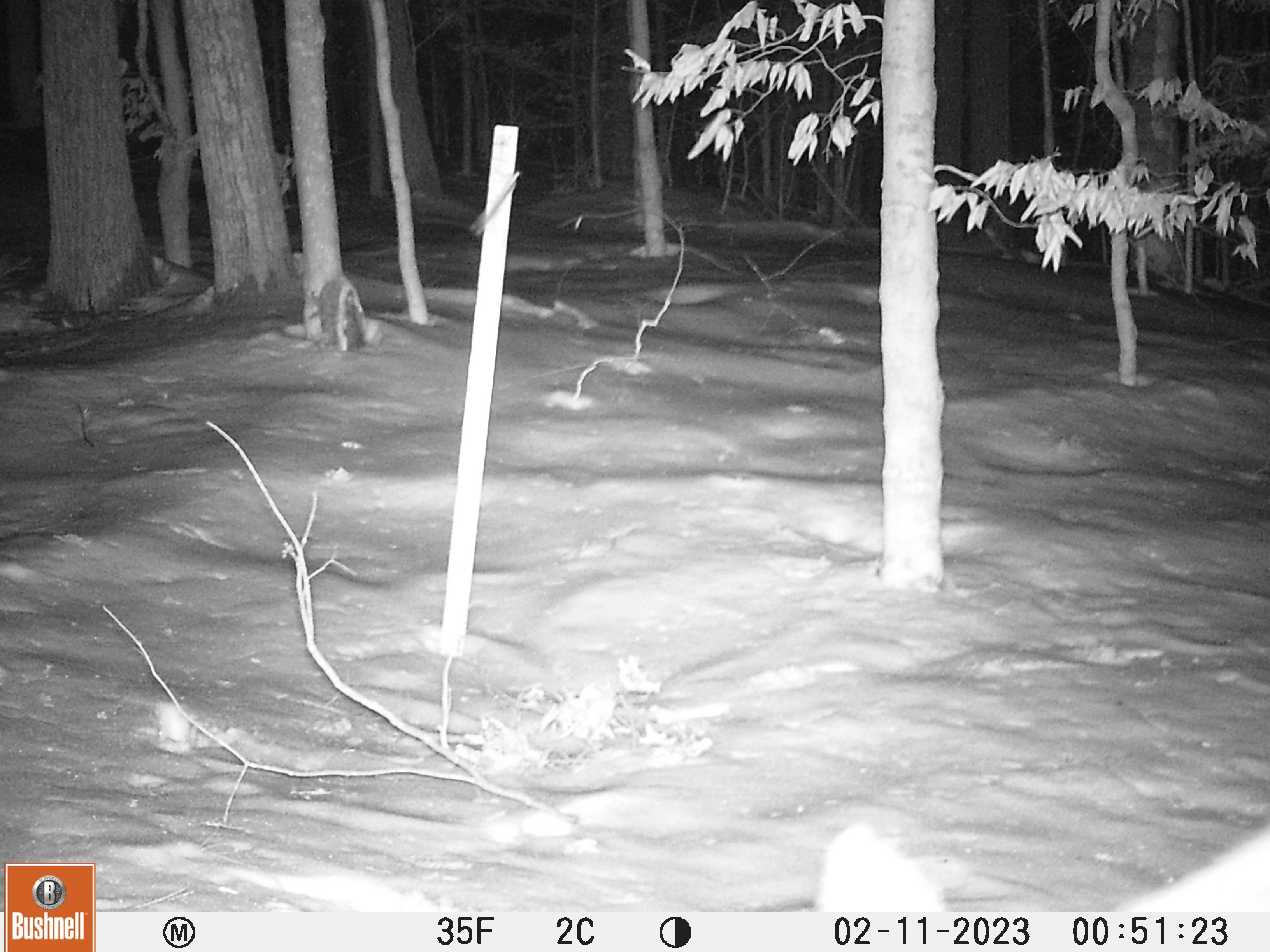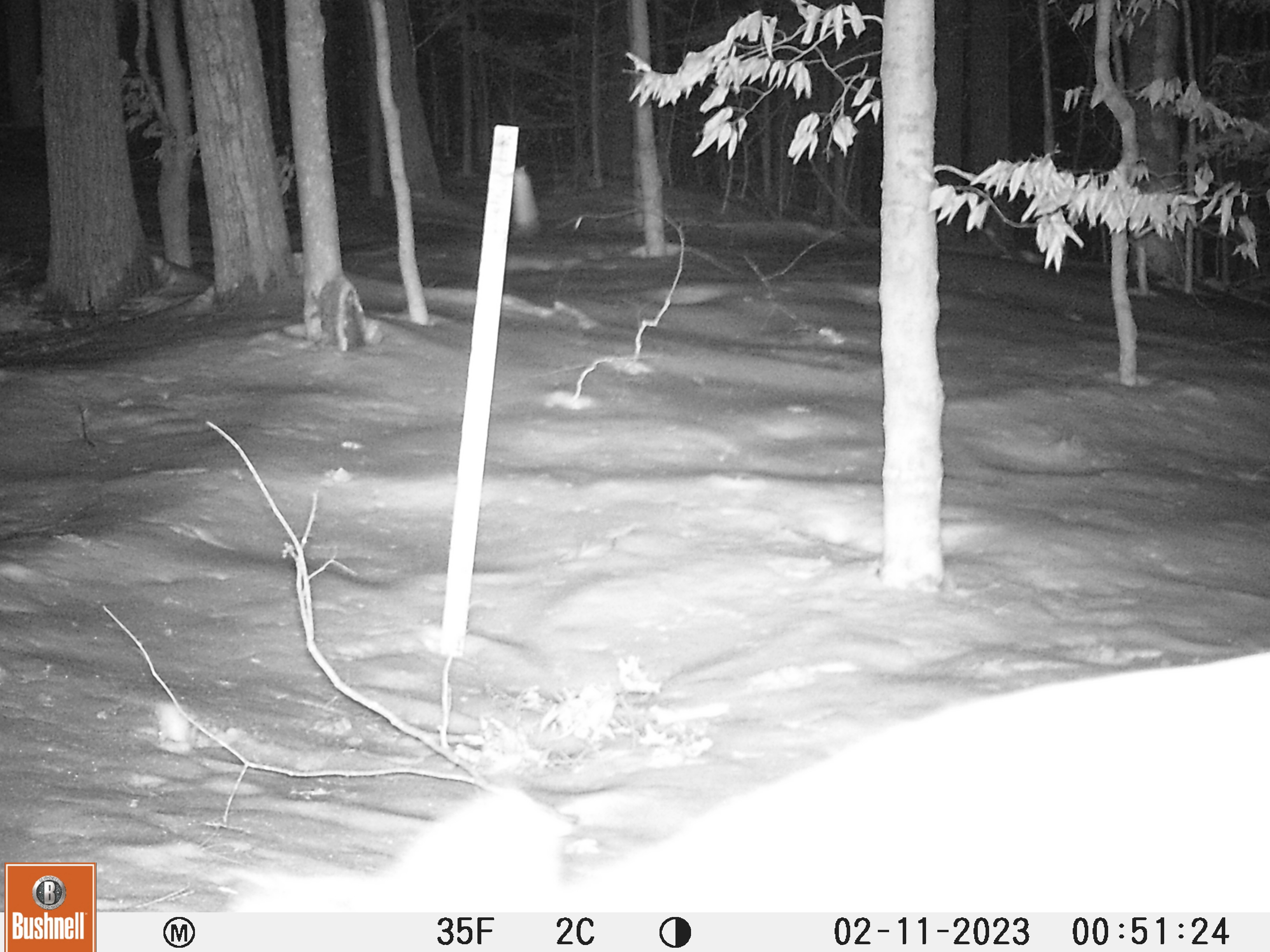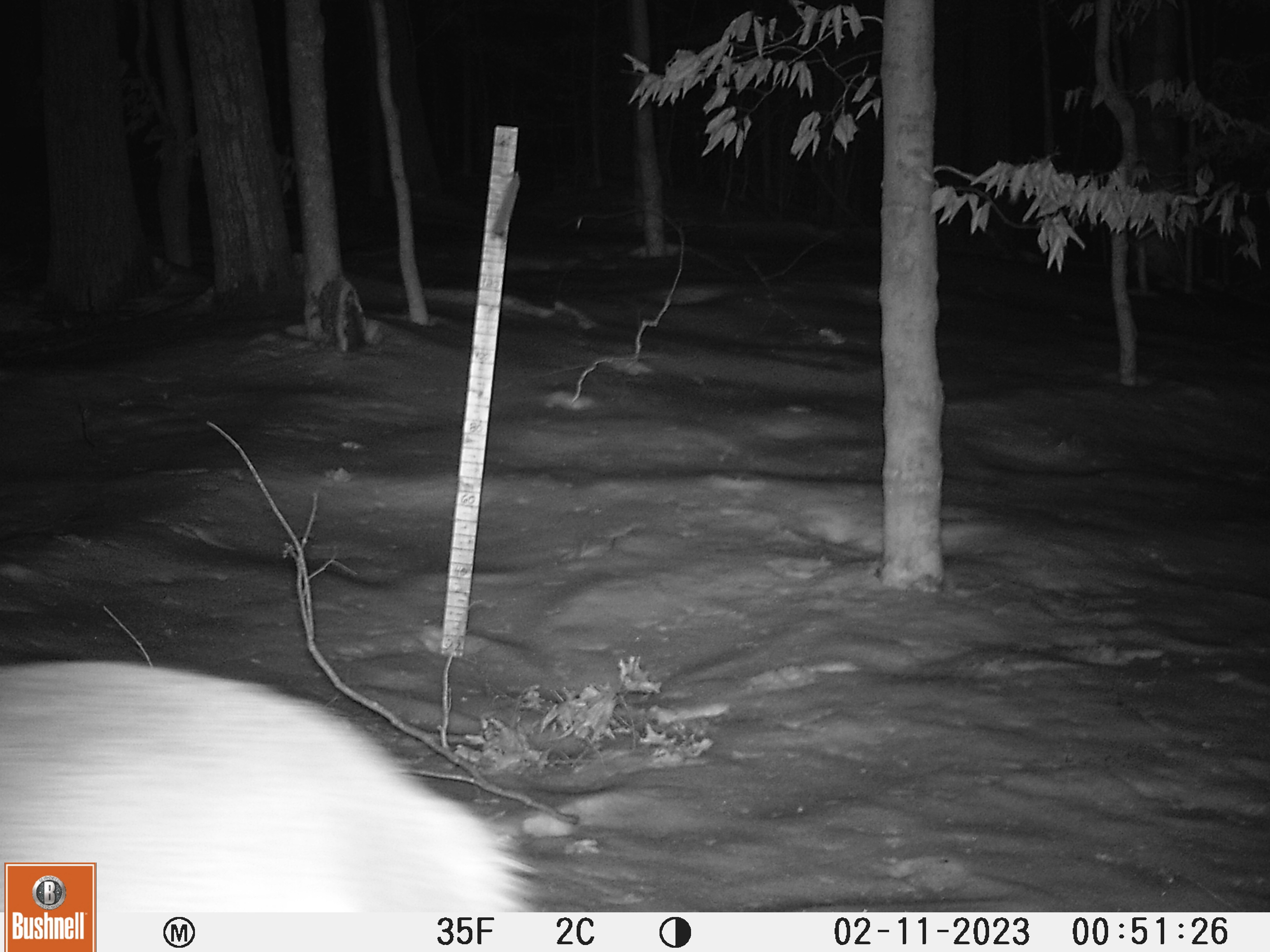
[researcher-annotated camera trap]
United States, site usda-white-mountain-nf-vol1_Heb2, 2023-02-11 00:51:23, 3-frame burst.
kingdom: Animalia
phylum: Chordata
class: Mammalia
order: Artiodactyla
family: Cervidae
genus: Odocoileus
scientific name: Odocoileus virginianus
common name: white-tailed deer